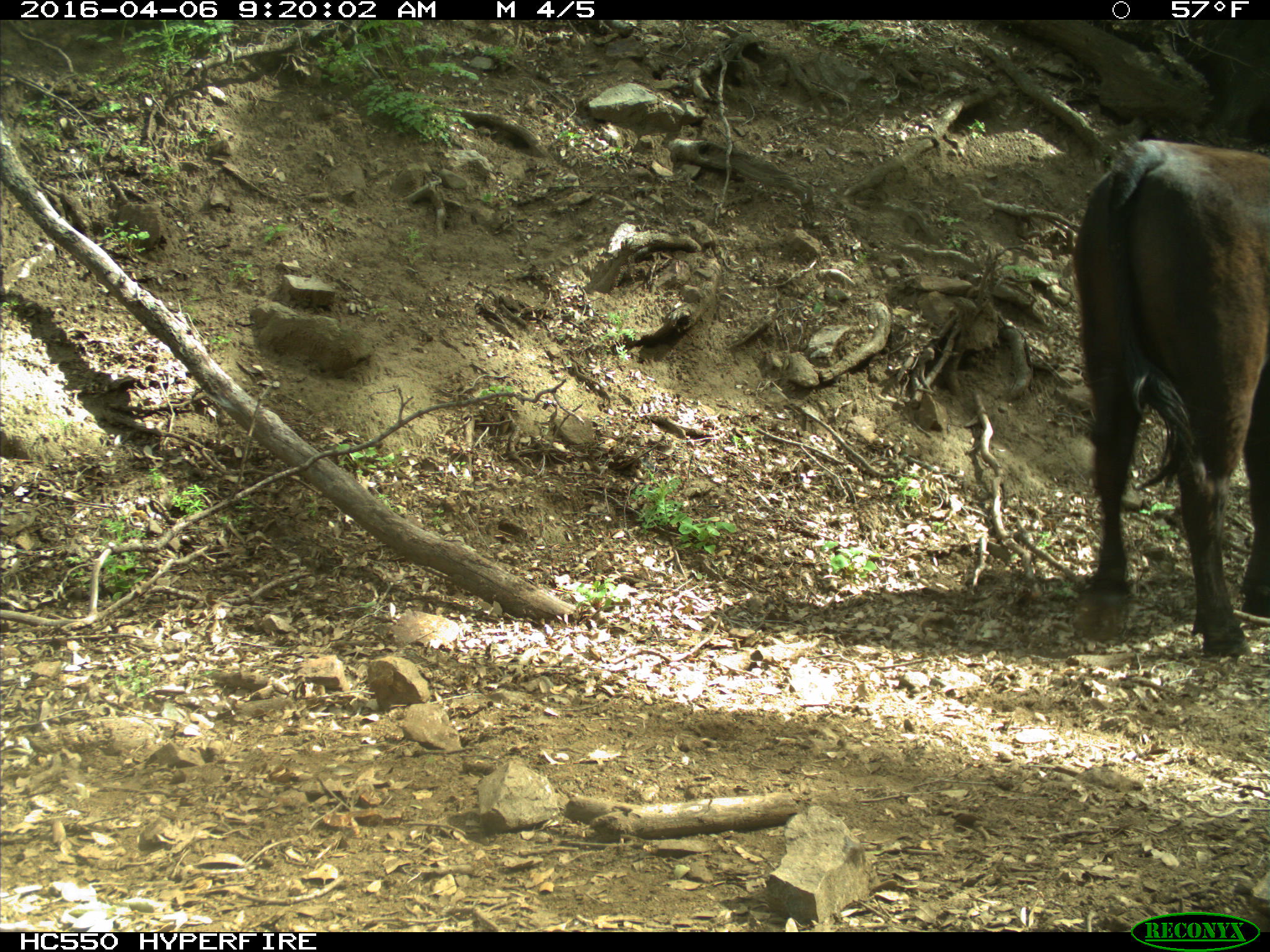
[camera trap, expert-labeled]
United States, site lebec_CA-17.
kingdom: Animalia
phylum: Chordata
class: Mammalia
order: Artiodactyla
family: Bovidae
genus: Bos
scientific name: Bos taurus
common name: domestic cow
Bos taurus (domestic cow).